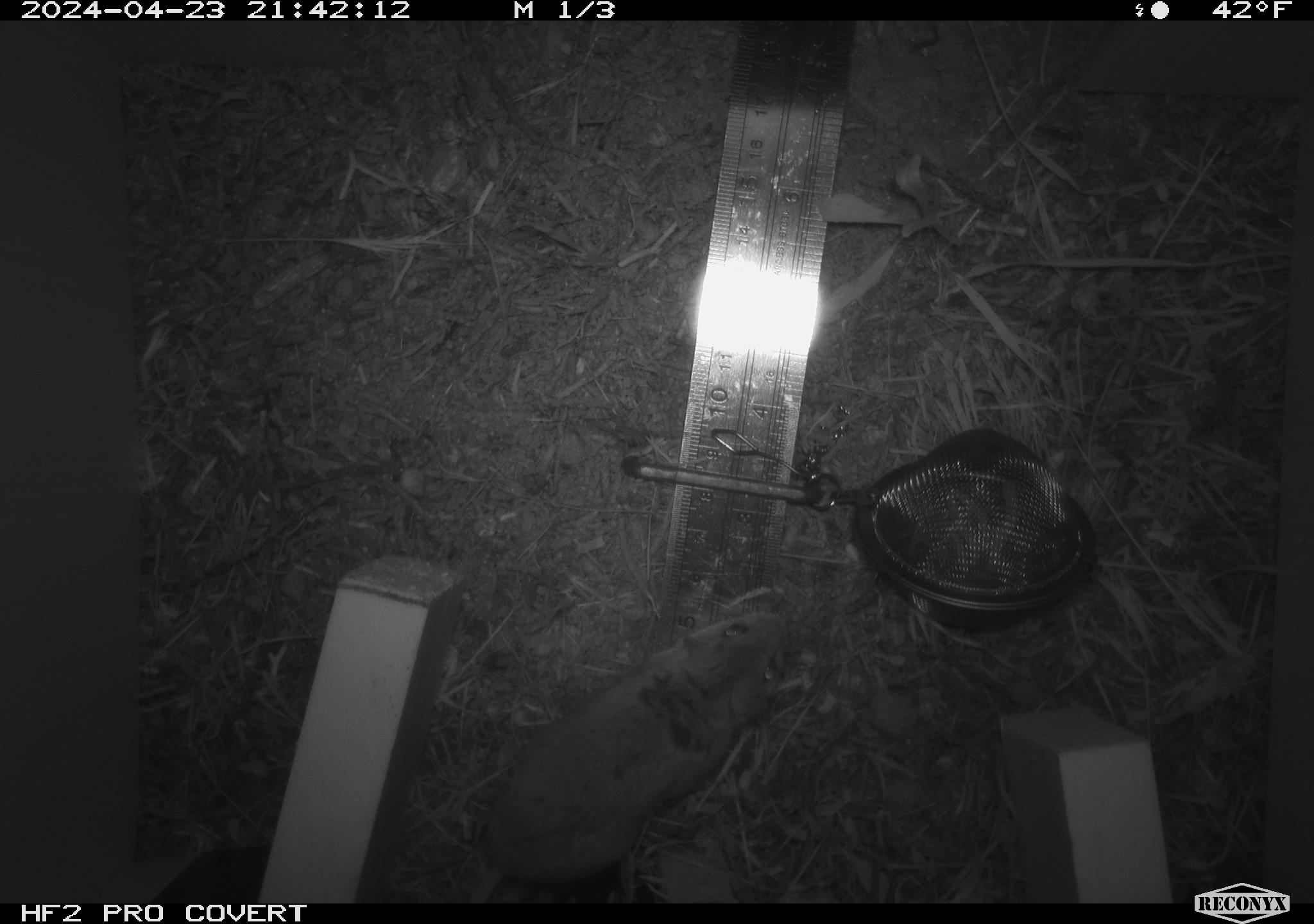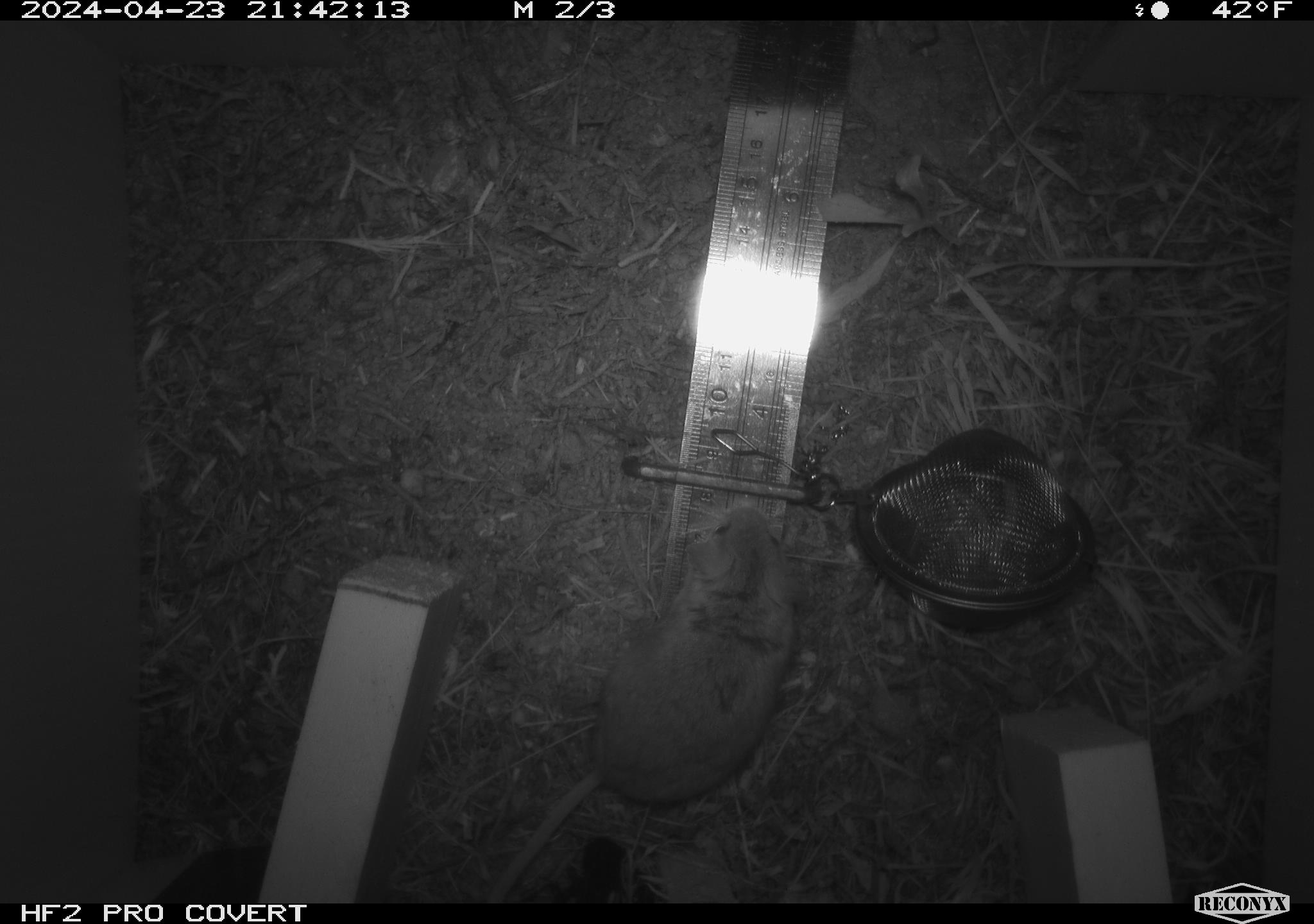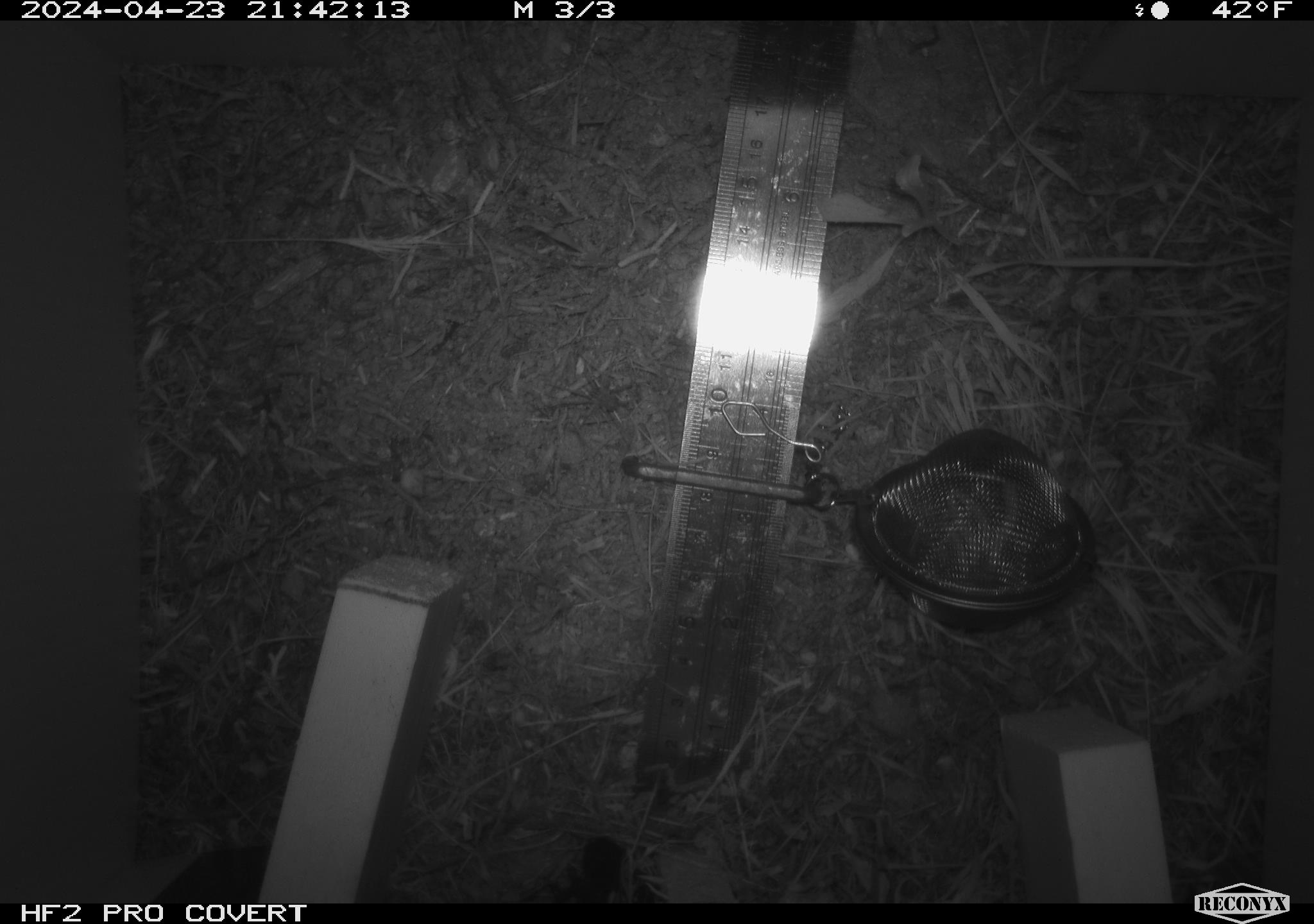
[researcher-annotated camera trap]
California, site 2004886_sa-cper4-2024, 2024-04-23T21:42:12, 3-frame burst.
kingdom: Animalia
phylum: Chordata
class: Mammalia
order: Rodentia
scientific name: Rodentia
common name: rodent